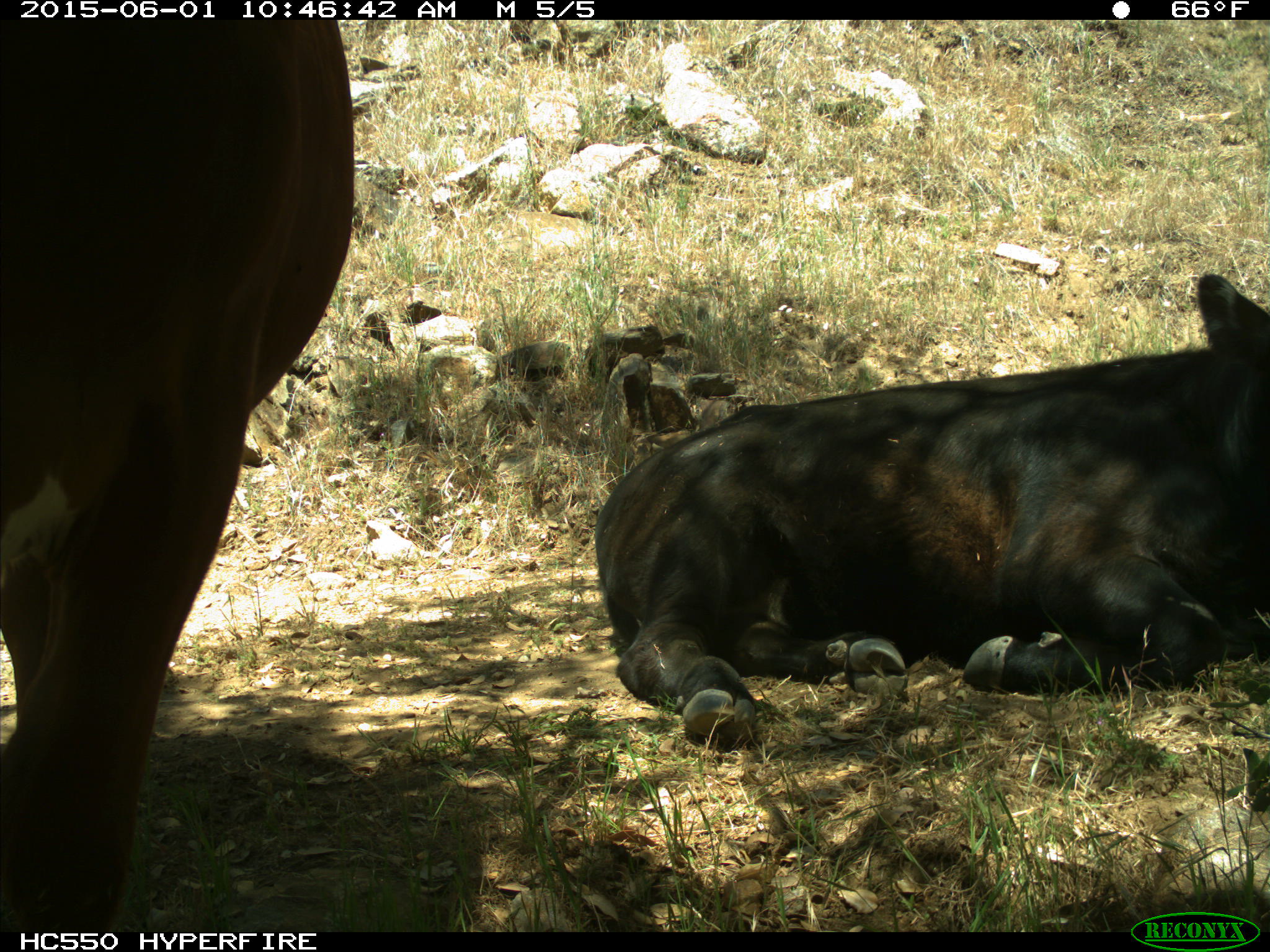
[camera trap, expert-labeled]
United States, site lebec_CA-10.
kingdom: Animalia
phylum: Chordata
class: Mammalia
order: Artiodactyla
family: Bovidae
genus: Bos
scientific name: Bos taurus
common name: domestic cow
Bos taurus (domestic cow).